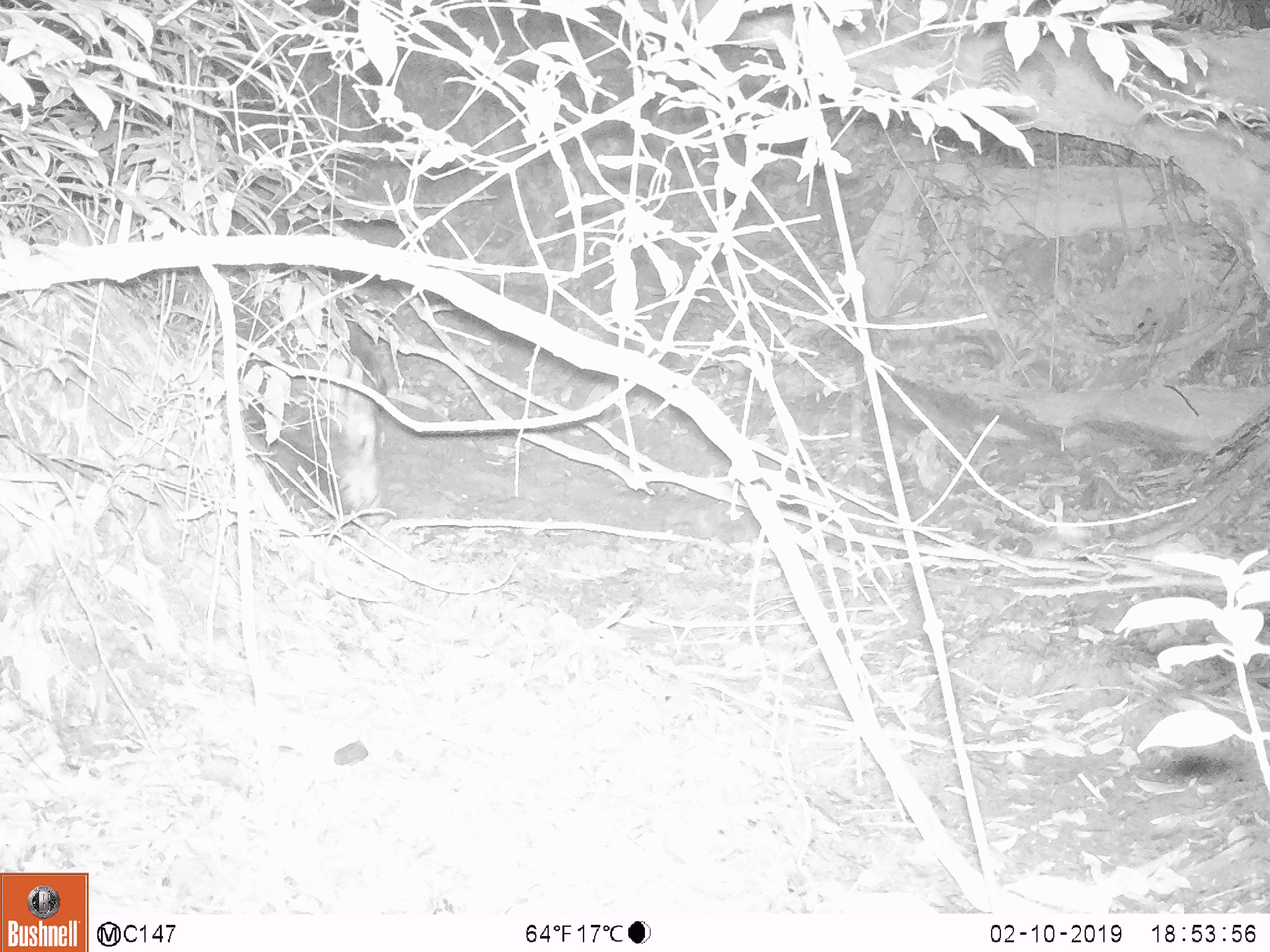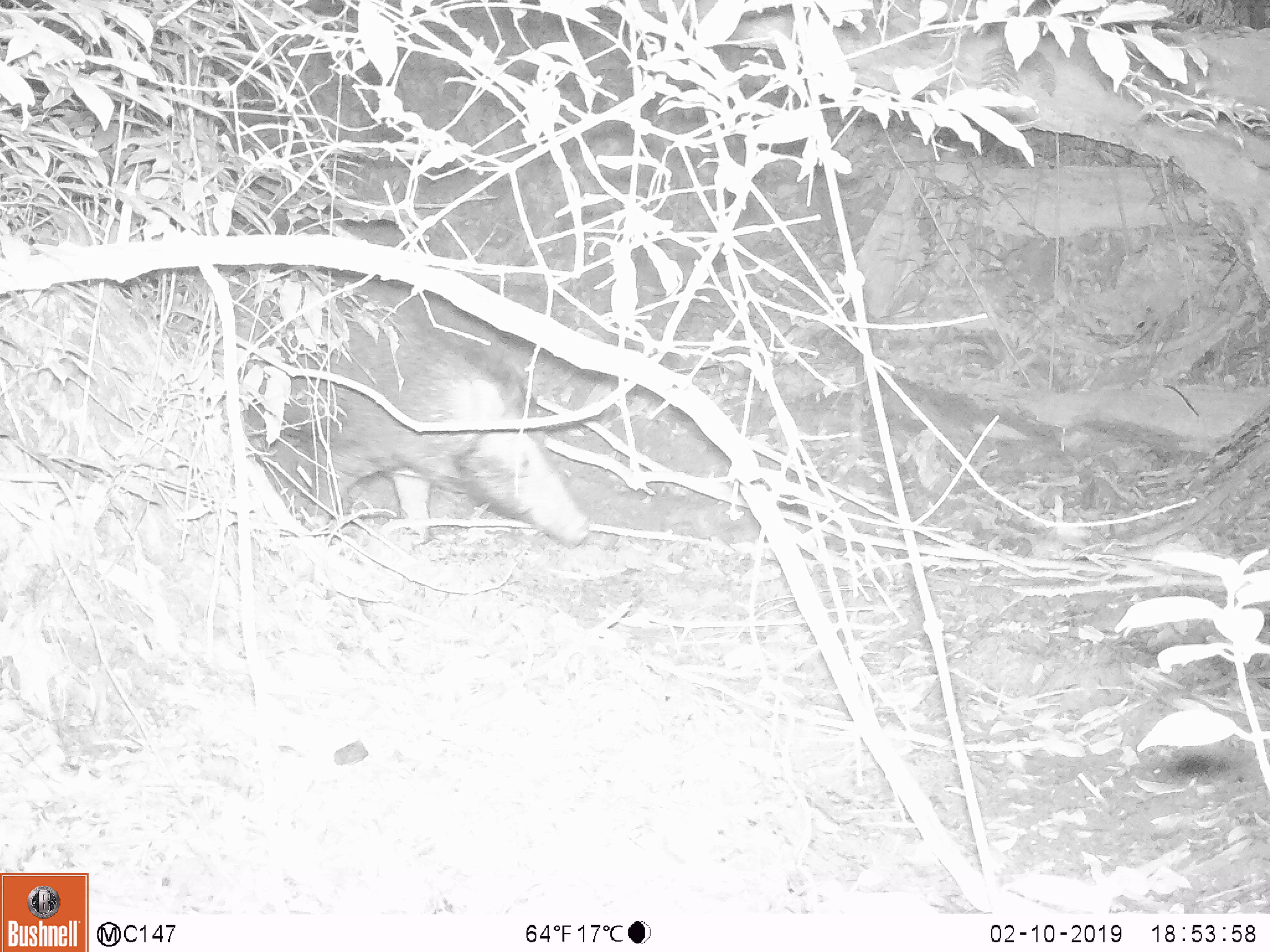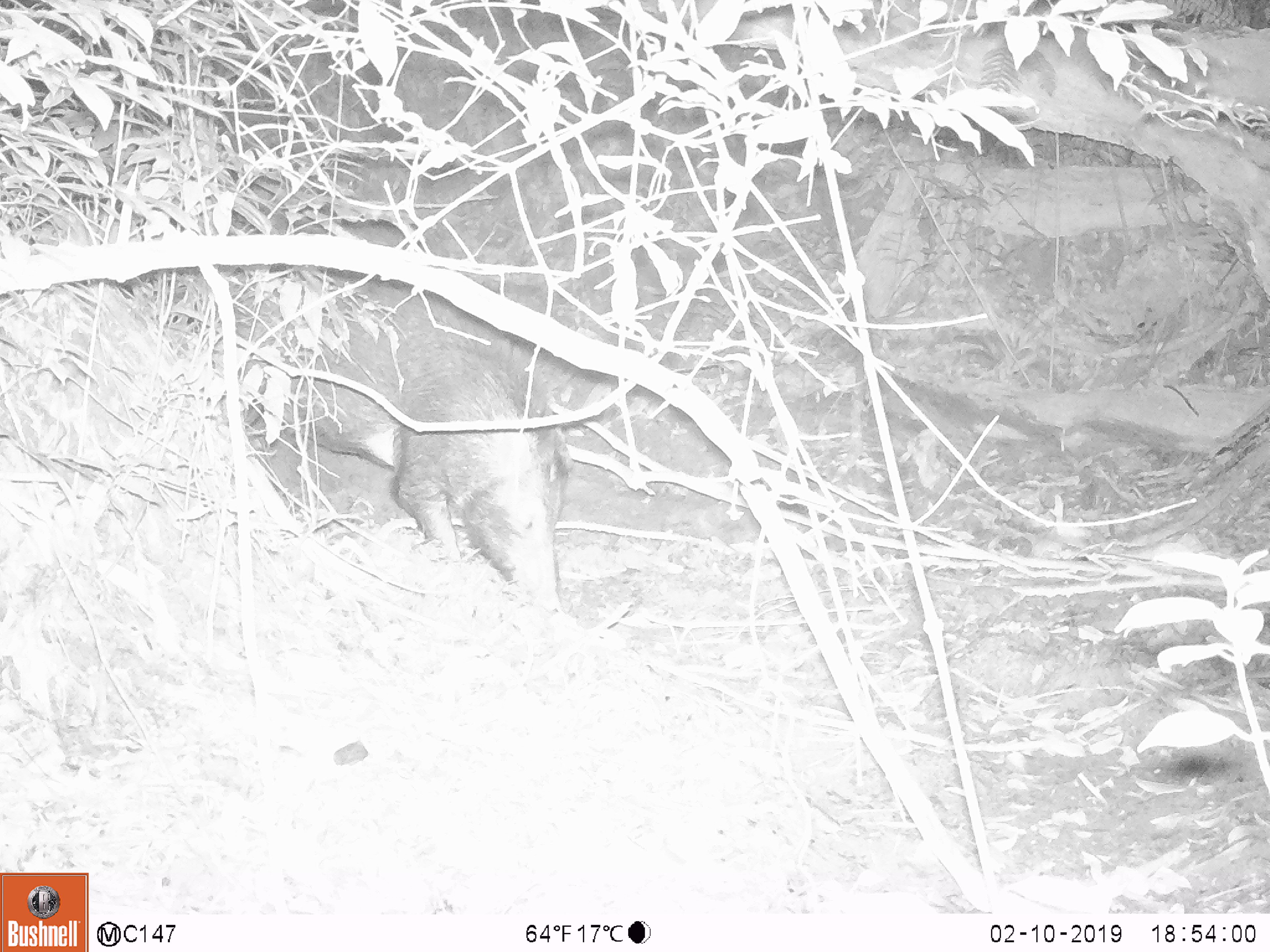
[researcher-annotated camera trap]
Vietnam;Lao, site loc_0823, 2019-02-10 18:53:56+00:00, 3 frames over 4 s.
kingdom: Animalia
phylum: Chordata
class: Mammalia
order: Artiodactyla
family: Suidae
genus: Sus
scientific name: Sus scrofa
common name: eurasian wild pig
Eurasian wild pig (Sus scrofa). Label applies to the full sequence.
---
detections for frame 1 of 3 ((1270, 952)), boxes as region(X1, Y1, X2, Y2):
eurasian wild pig: region(300, 333, 381, 529)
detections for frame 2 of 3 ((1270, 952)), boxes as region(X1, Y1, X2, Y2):
eurasian wild pig: region(229, 266, 594, 547)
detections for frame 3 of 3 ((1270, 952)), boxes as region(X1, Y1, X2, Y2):
eurasian wild pig: region(192, 263, 574, 617)